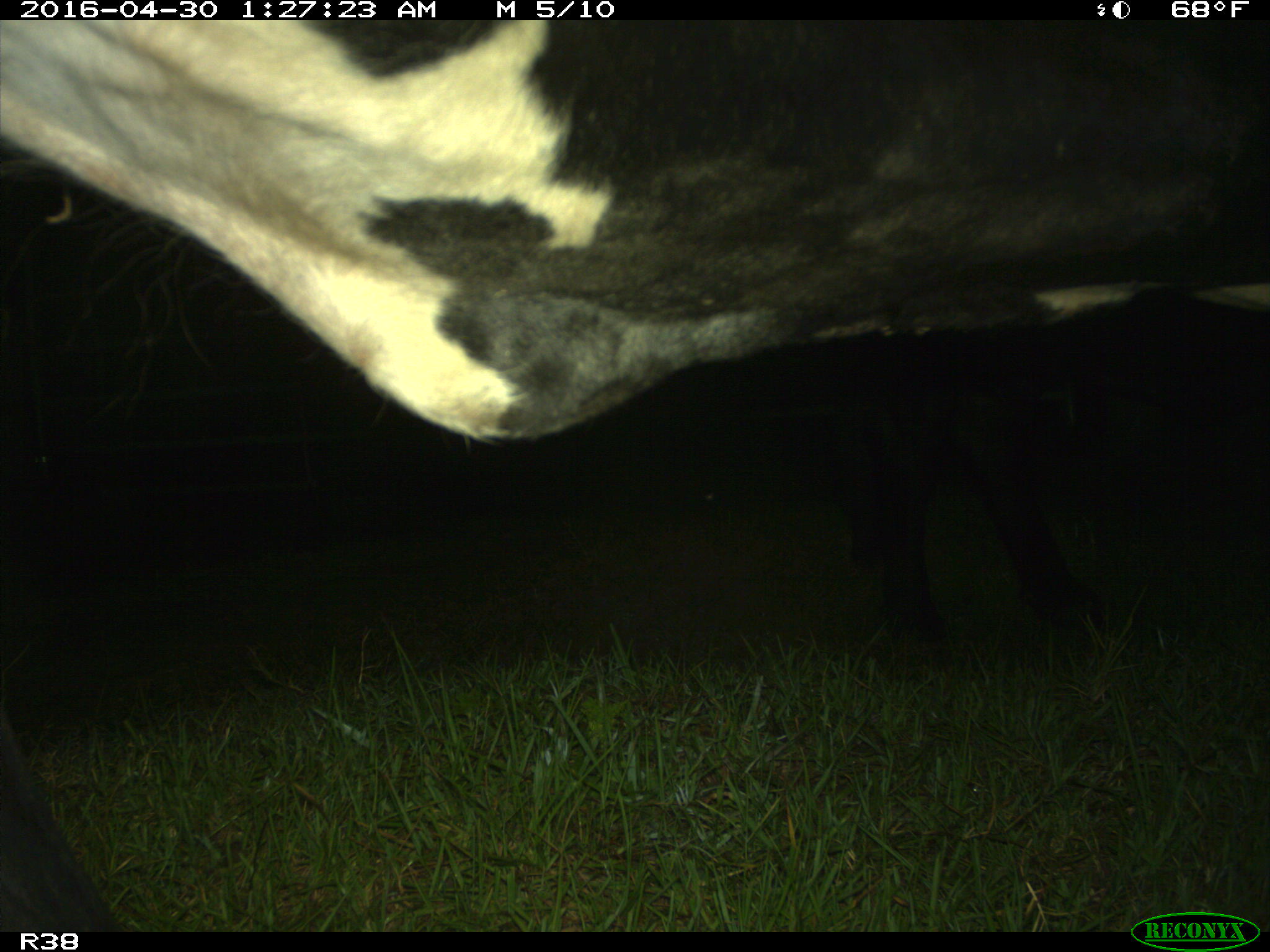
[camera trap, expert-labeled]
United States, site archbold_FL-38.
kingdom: Animalia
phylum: Chordata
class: Mammalia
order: Artiodactyla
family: Bovidae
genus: Bos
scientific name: Bos taurus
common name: domestic cow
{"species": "Bos taurus (domestic cow)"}